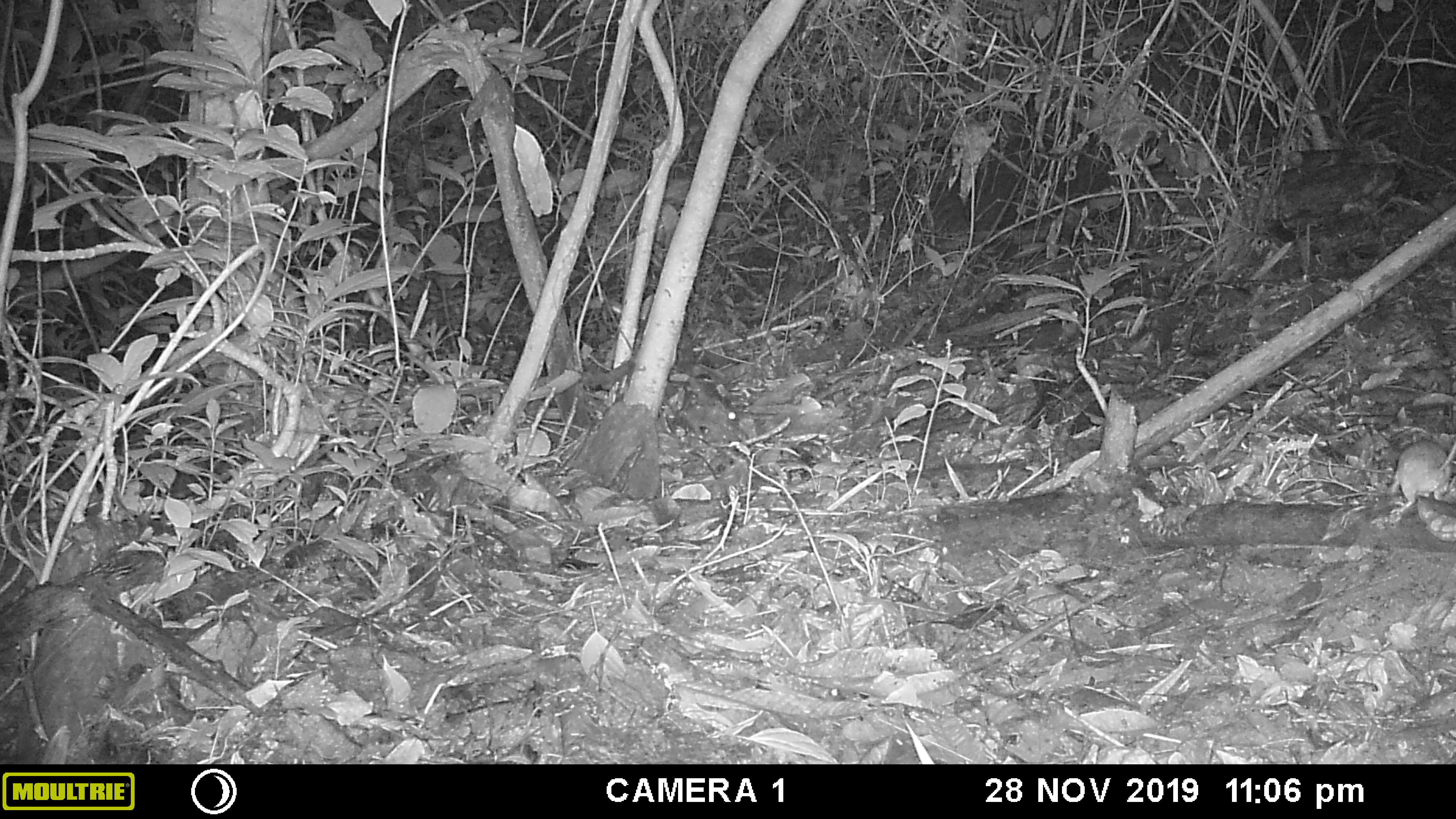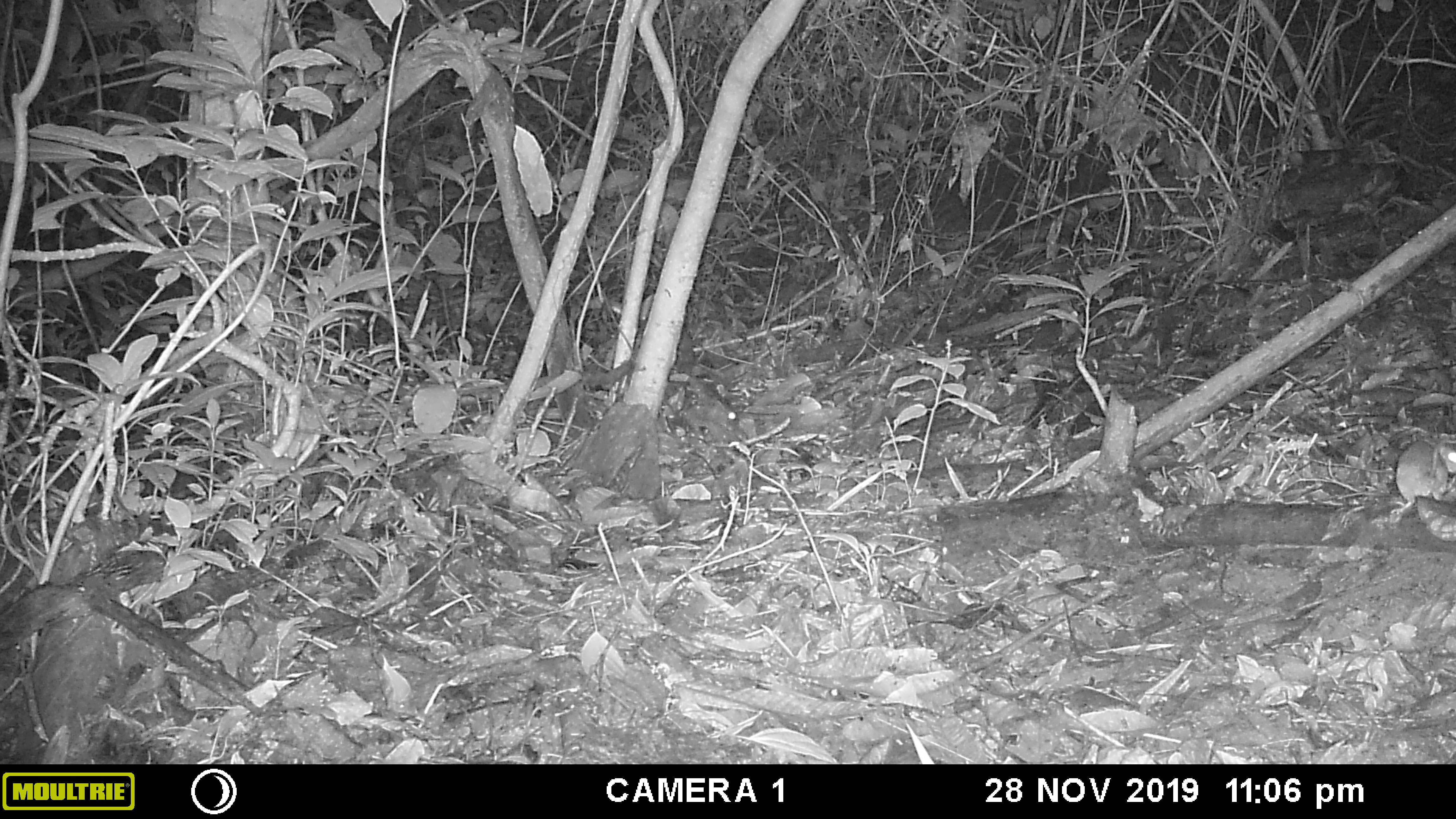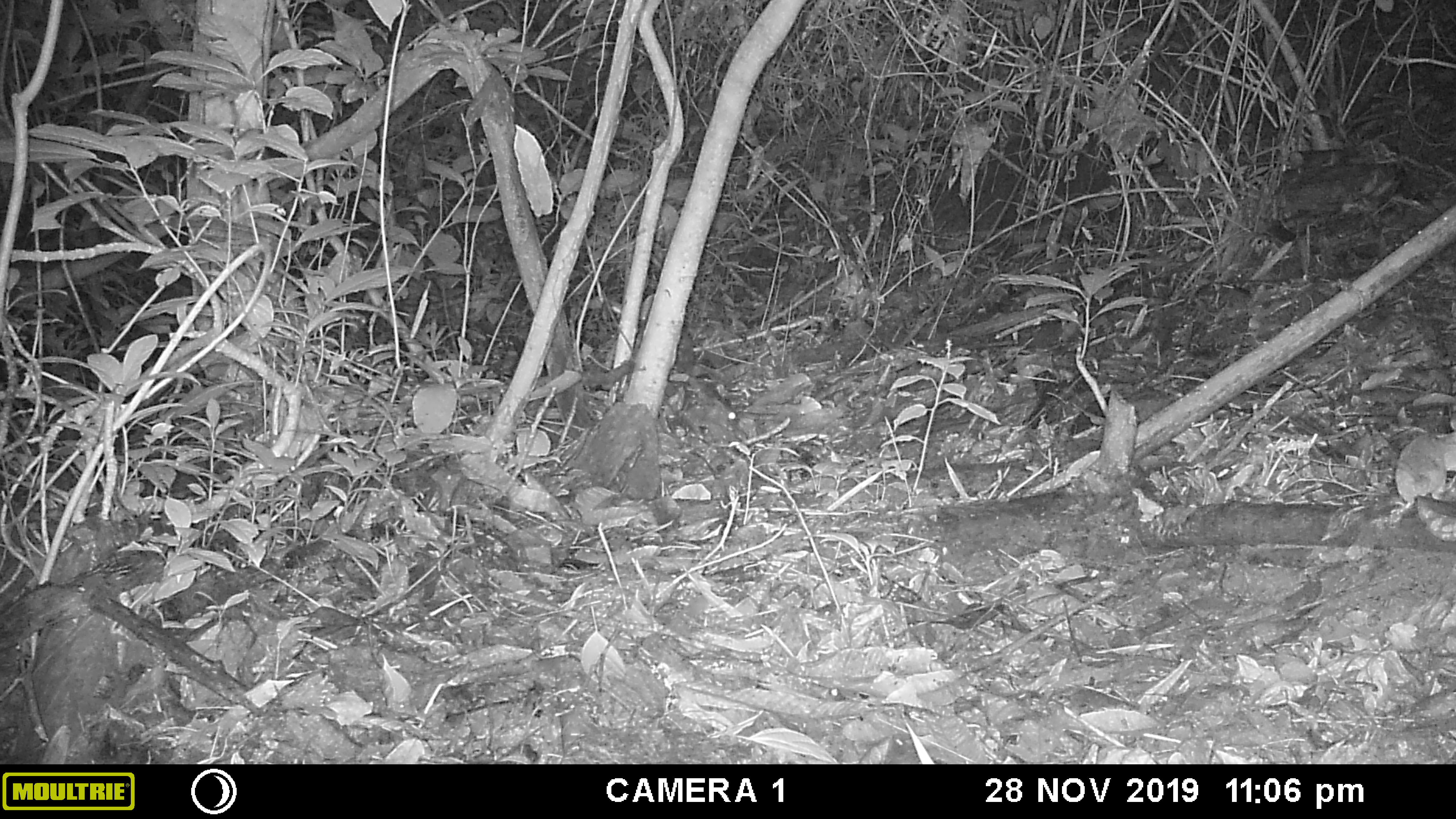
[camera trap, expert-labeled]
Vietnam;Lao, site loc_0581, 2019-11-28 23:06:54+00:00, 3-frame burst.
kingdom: Animalia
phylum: Chordata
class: Mammalia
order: Rodentia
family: Muridae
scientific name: Muridae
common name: old-world mice and rats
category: unidentified murid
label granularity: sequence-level